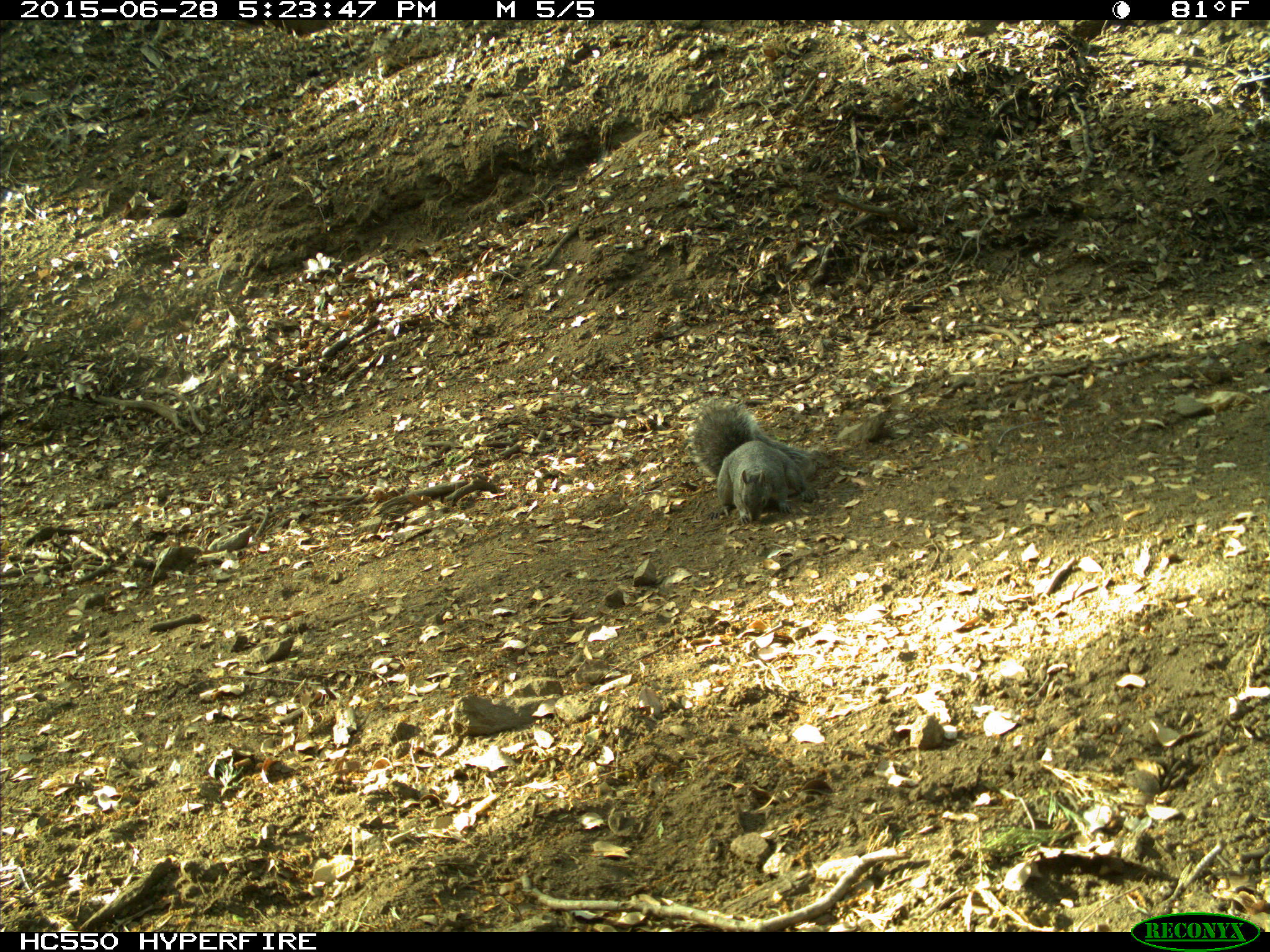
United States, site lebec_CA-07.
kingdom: Animalia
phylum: Chordata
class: Mammalia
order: Rodentia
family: Sciuridae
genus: Sciurus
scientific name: Sciurus carolinensis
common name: eastern gray squirrel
Sciurus carolinensis (eastern gray squirrel).